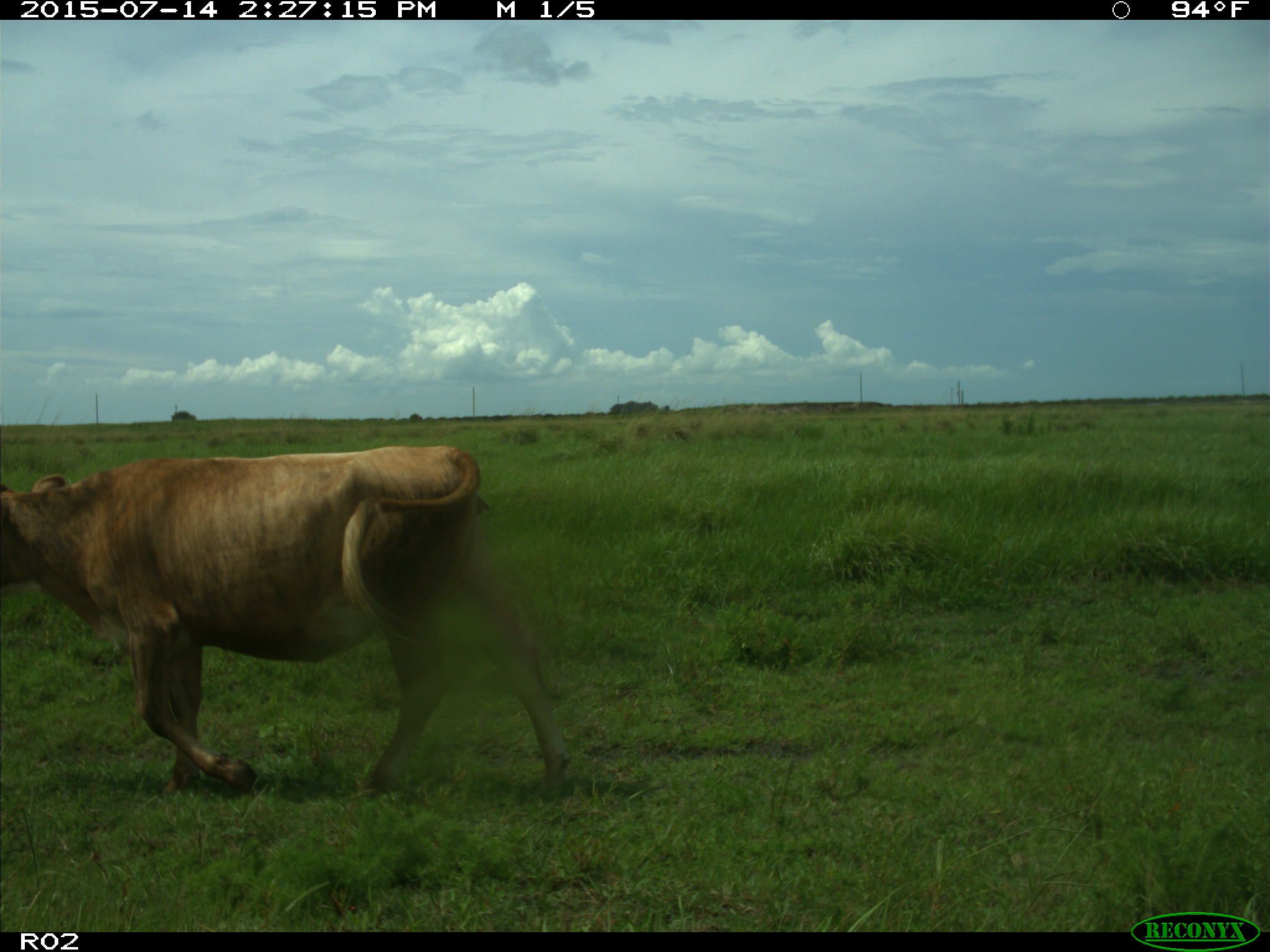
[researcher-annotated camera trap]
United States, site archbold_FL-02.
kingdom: Animalia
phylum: Chordata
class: Mammalia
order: Artiodactyla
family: Bovidae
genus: Bos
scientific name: Bos taurus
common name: domestic cow